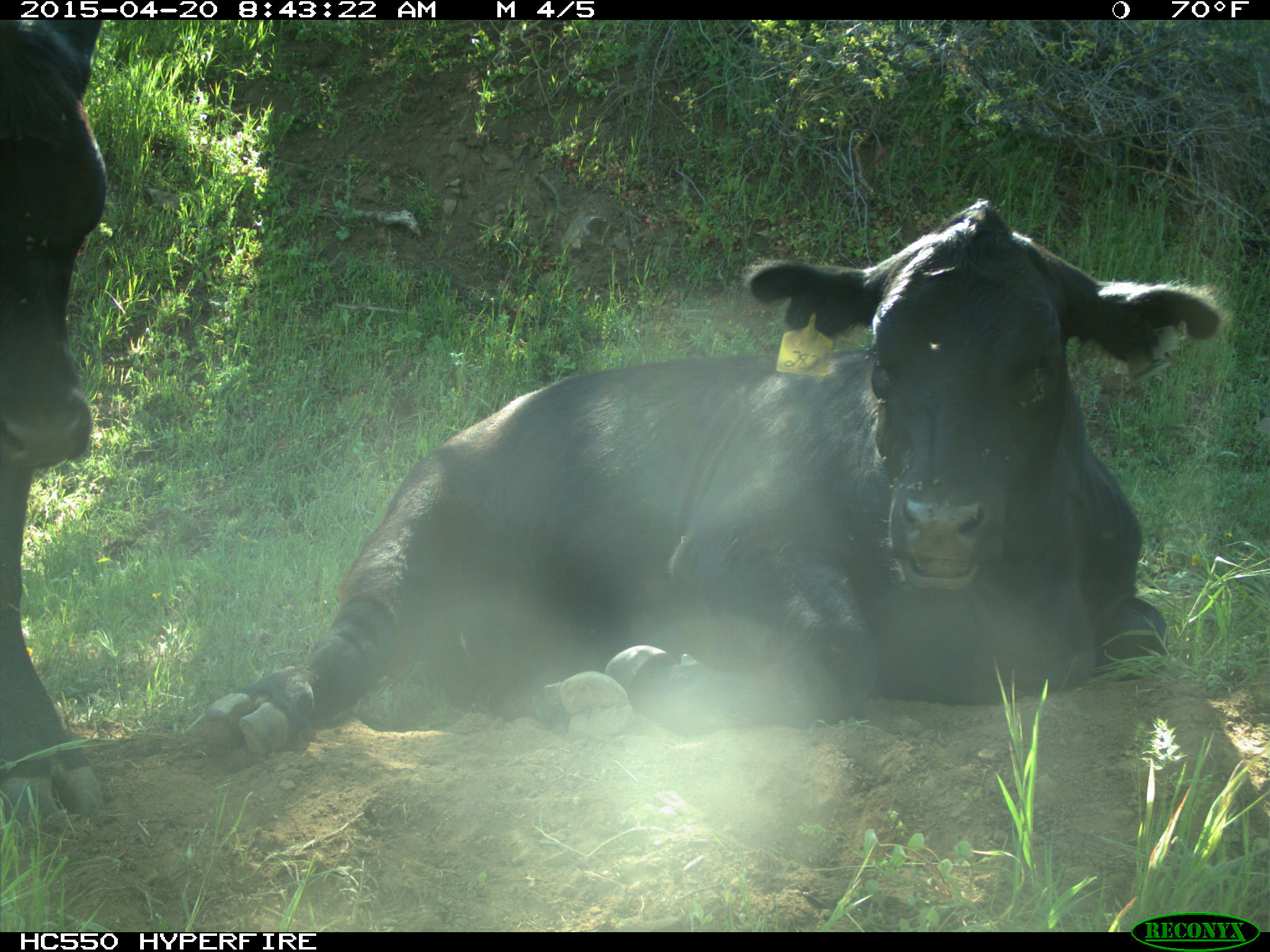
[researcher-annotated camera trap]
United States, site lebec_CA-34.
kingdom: Animalia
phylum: Chordata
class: Mammalia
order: Artiodactyla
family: Bovidae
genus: Bos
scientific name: Bos taurus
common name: domestic cow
Bos taurus (domestic cow).